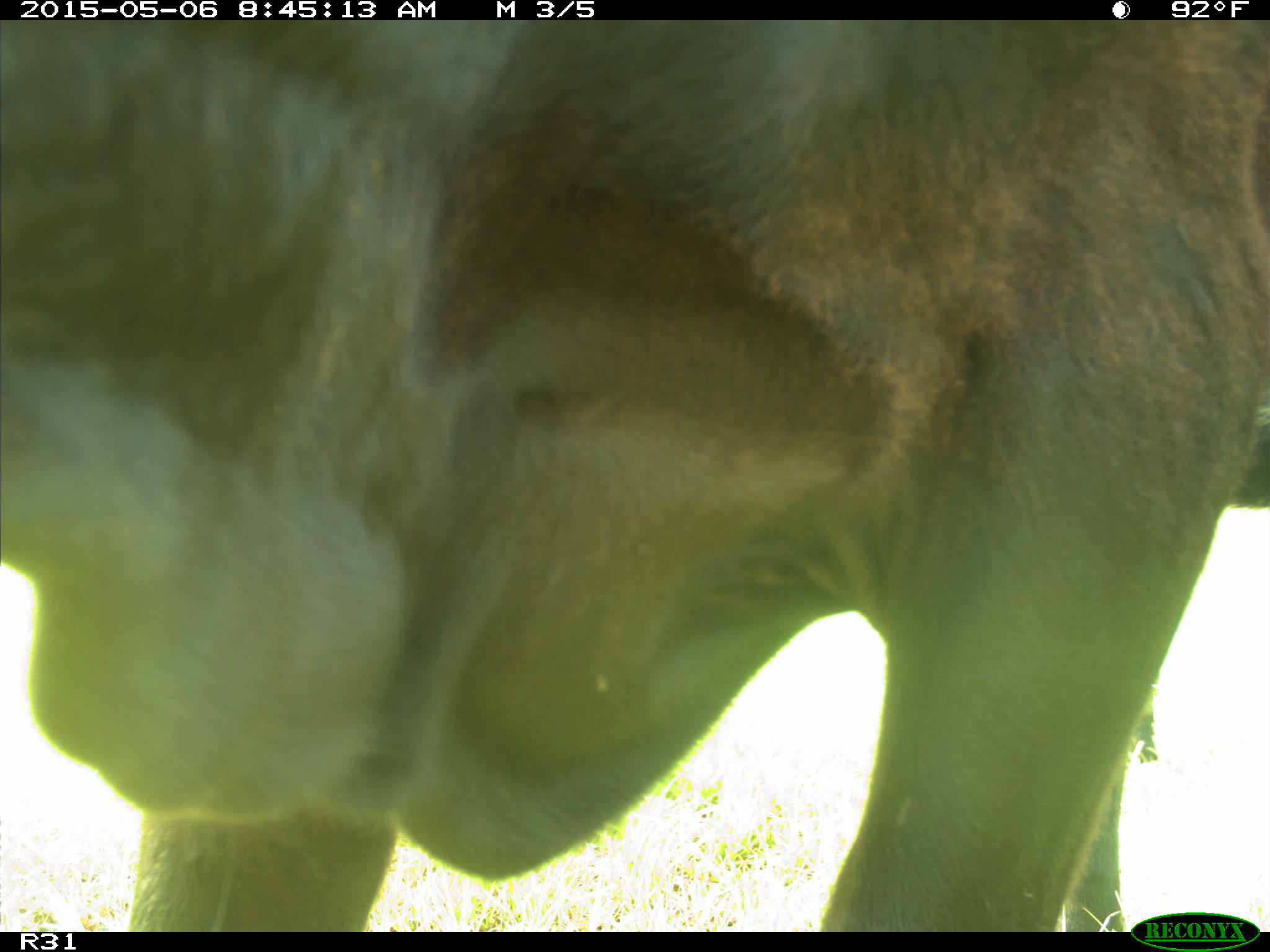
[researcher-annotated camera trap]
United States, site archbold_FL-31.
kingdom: Animalia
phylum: Chordata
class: Mammalia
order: Artiodactyla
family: Bovidae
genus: Bos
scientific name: Bos taurus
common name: domestic cow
Bos taurus (domestic cow).